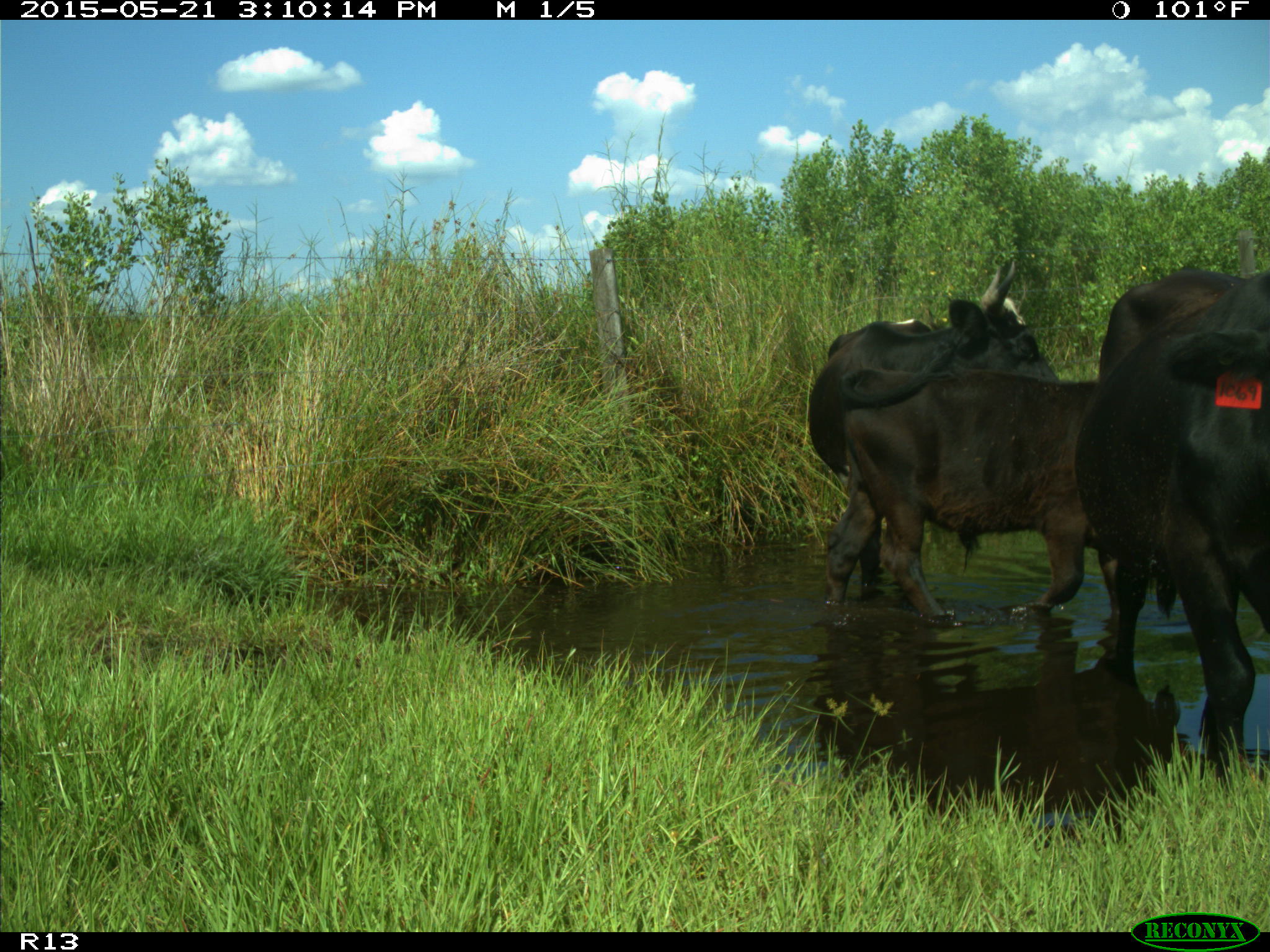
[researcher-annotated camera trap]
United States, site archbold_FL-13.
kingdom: Animalia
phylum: Chordata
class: Mammalia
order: Artiodactyla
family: Bovidae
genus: Bos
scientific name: Bos taurus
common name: domestic cow